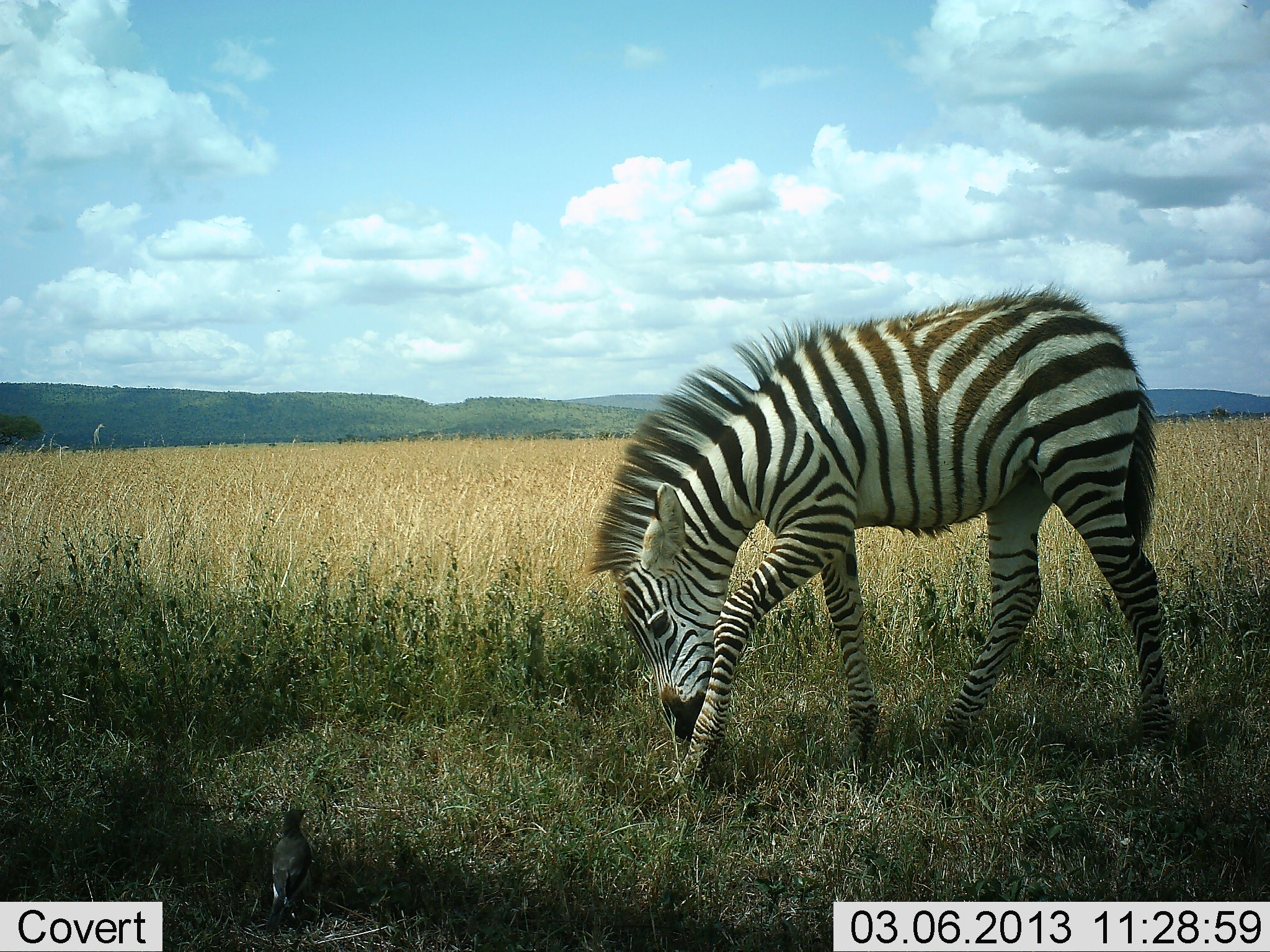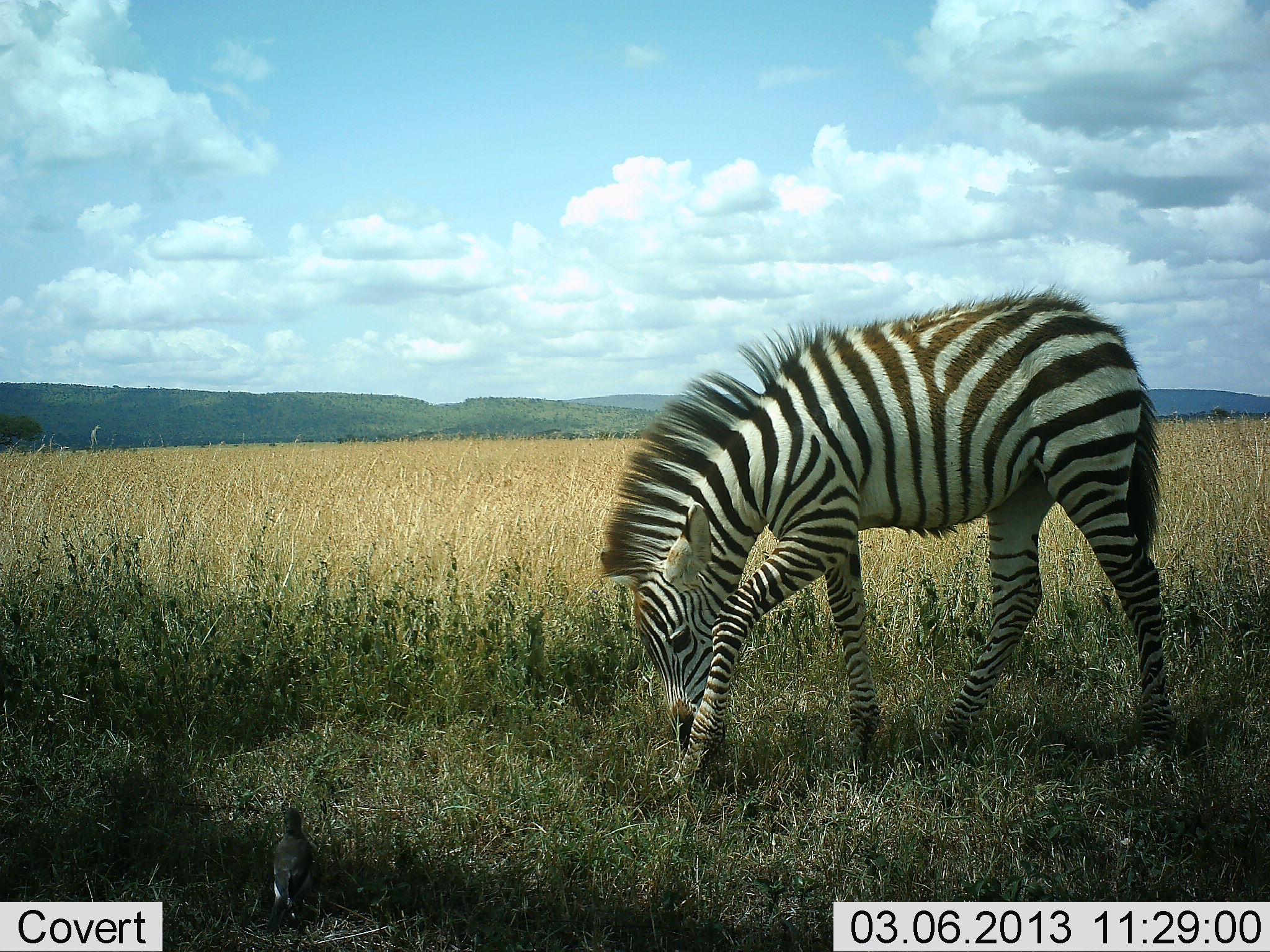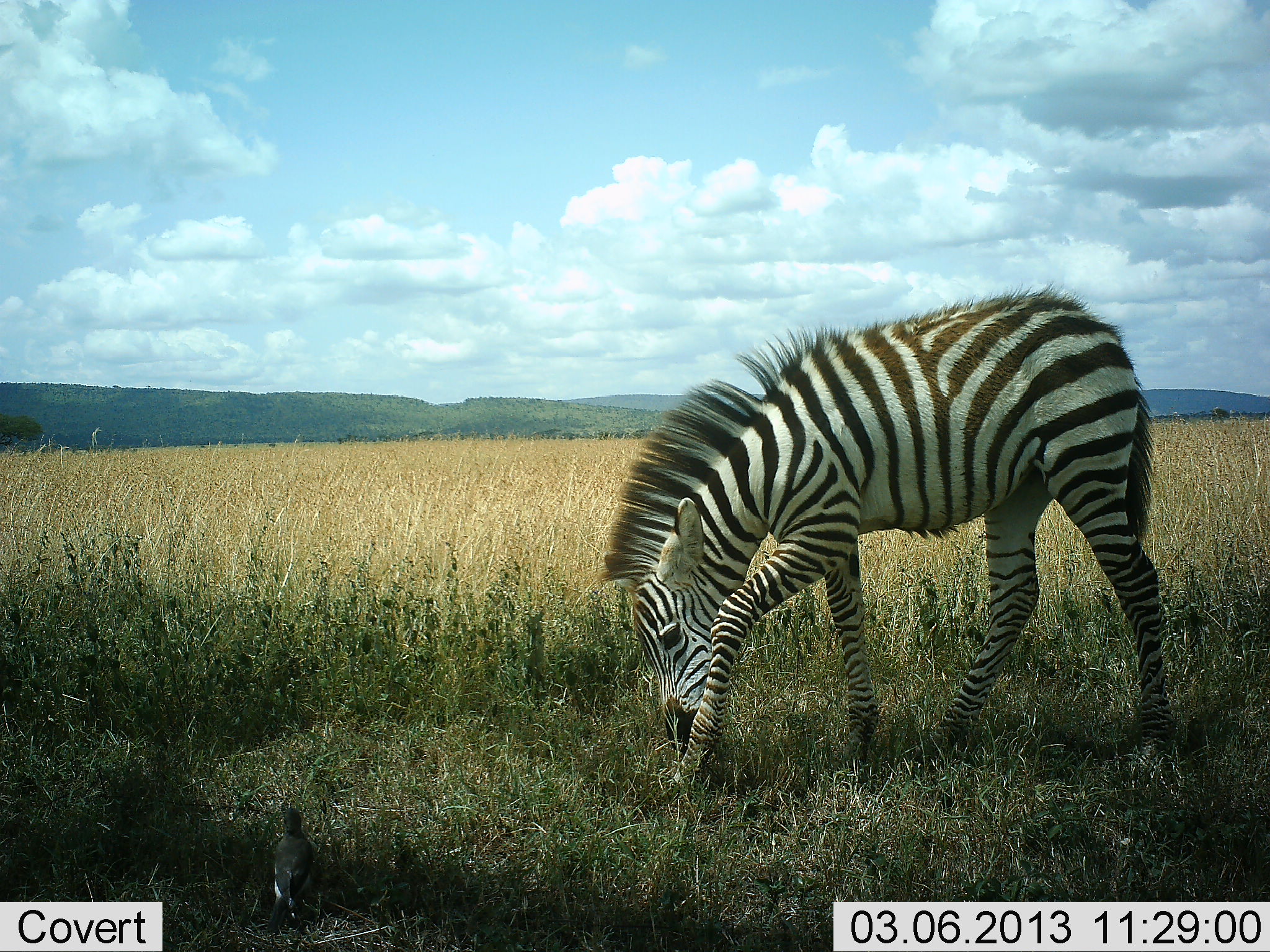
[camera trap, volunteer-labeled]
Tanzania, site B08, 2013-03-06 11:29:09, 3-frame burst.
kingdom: Animalia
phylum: Chordata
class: Mammalia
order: Perissodactyla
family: Equidae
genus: Equus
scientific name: Equus quagga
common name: plains zebra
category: zebra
Zebra (plains zebra) (Equus quagga), count 1. Behavior (volunteer vote fractions): standing 25%, resting 0%, moving 5%, interacting 0%. Young present (vote fraction): 60%. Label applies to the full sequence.